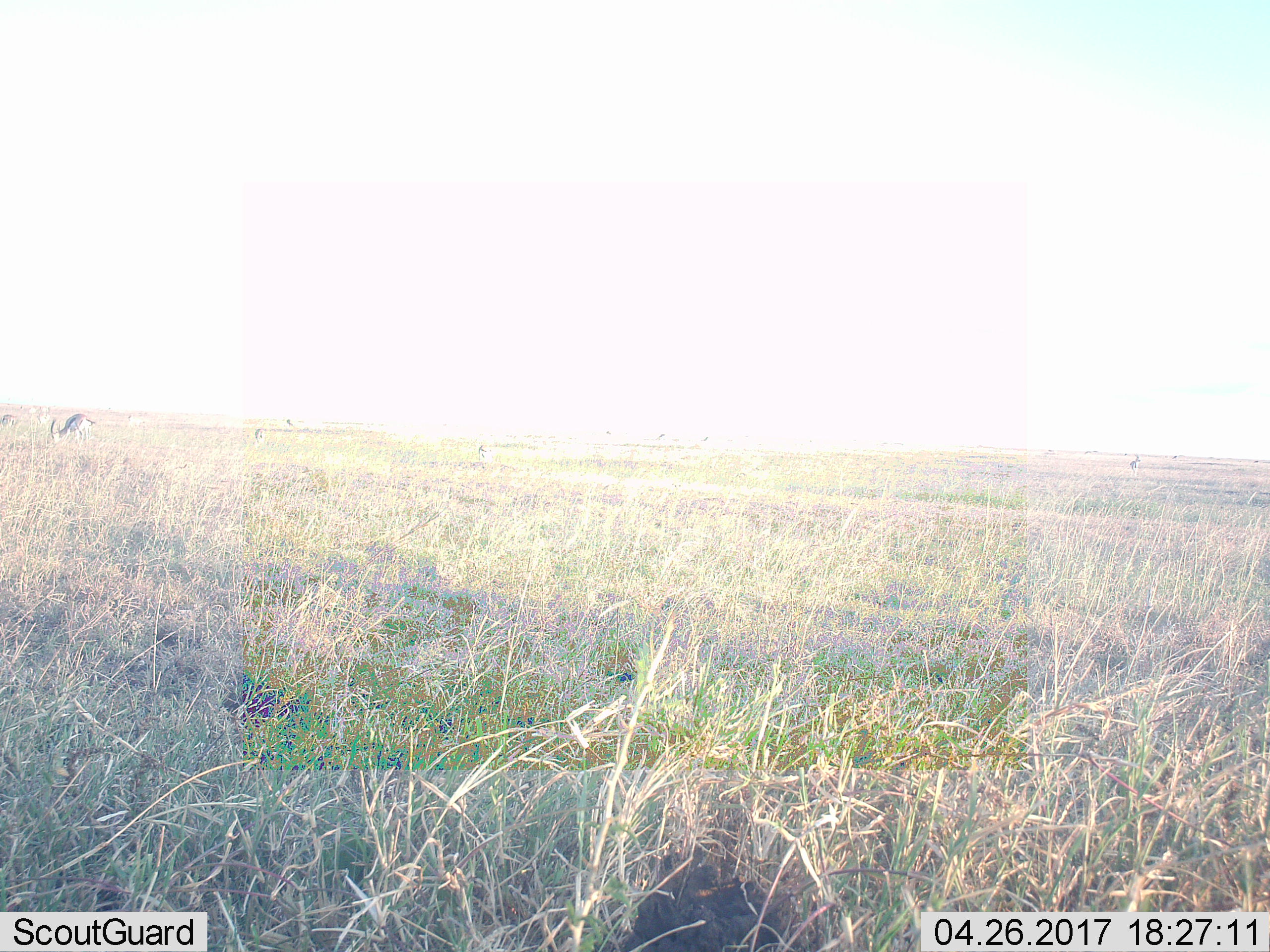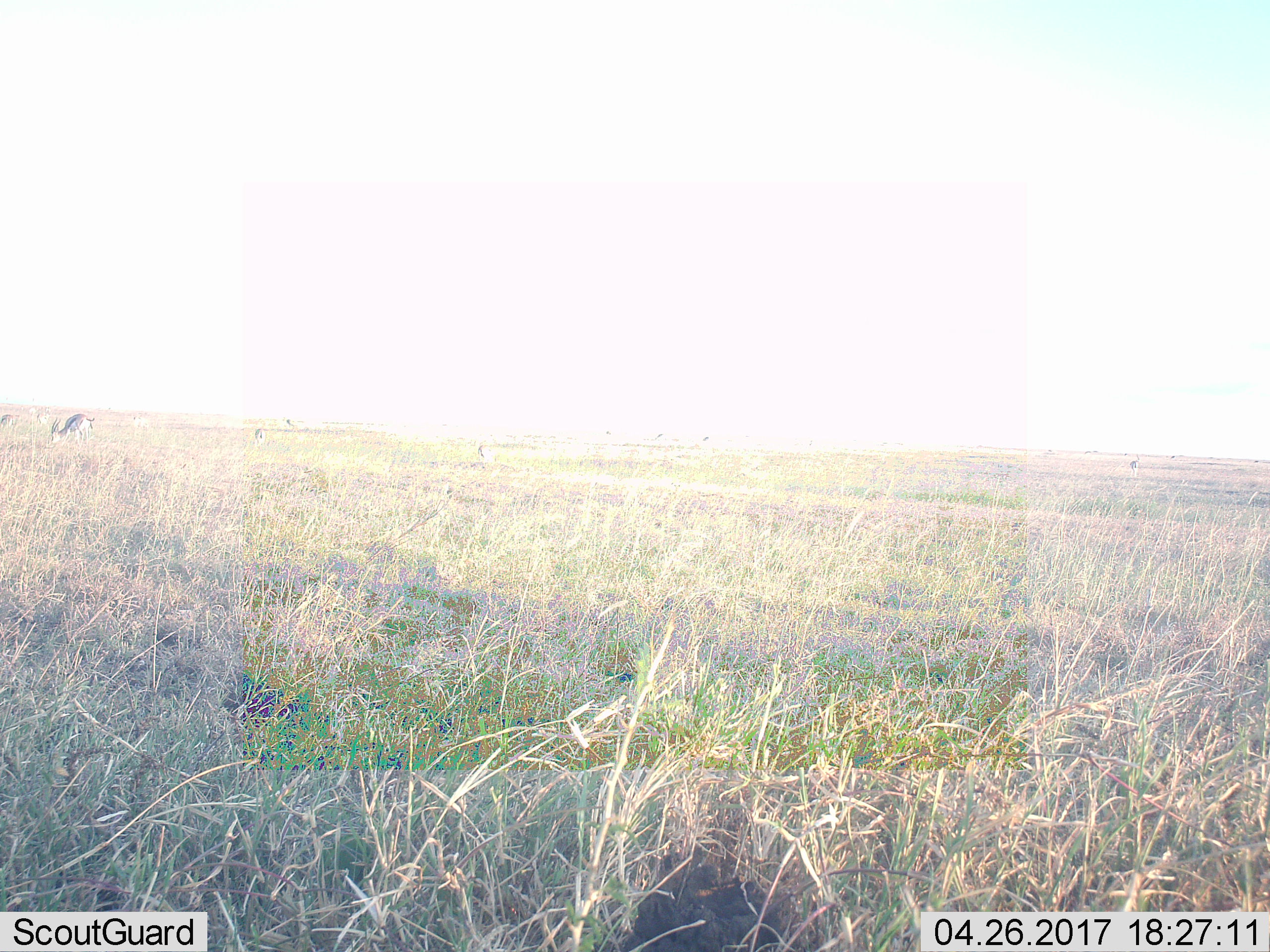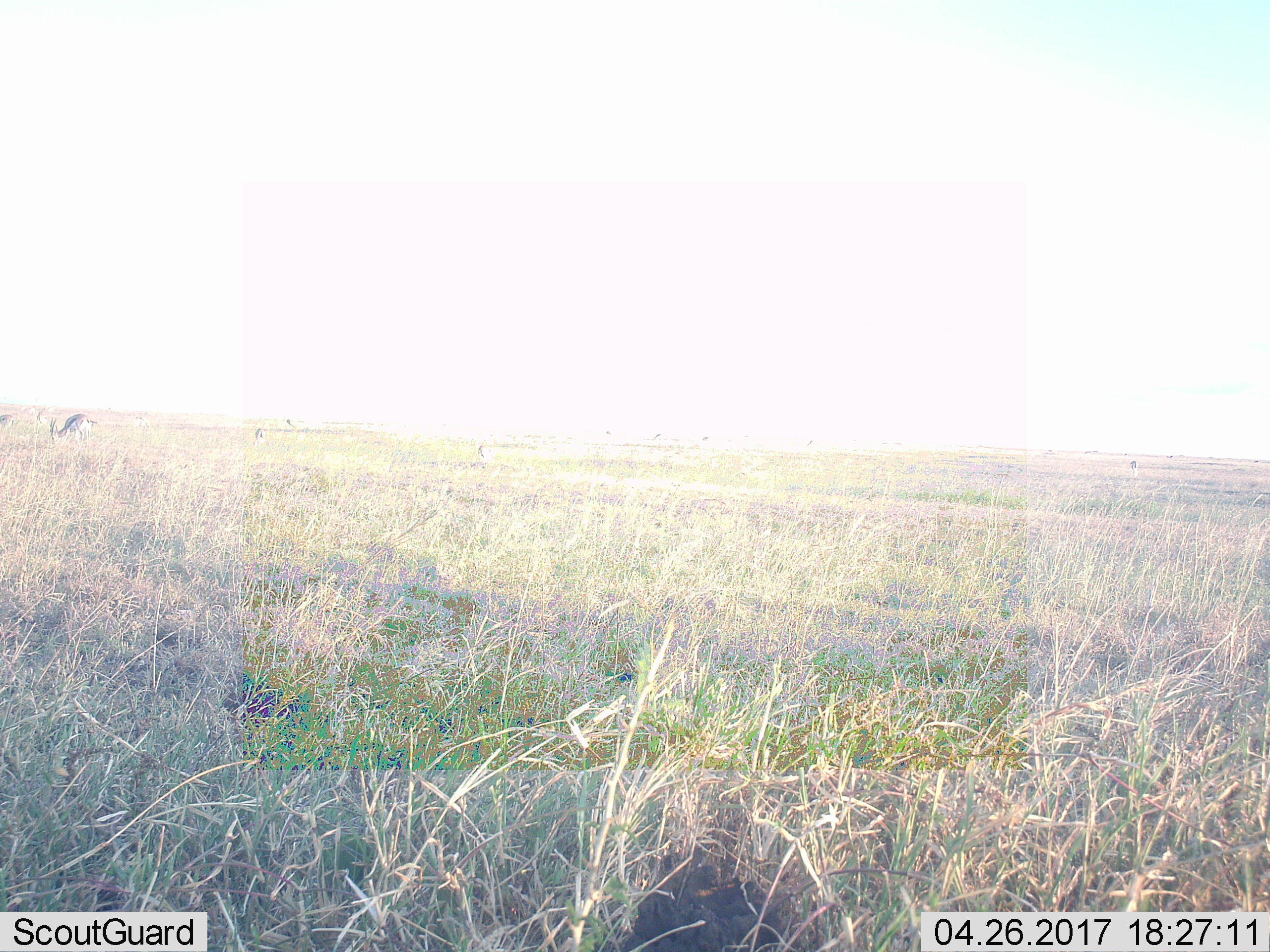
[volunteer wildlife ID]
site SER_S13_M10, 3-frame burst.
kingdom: Animalia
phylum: Chordata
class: Mammalia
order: Artiodactyla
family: Bovidae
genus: Eudorcas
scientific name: Eudorcas thomsonii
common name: thomson's gazelle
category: gazellethomsons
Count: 11-50.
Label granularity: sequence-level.